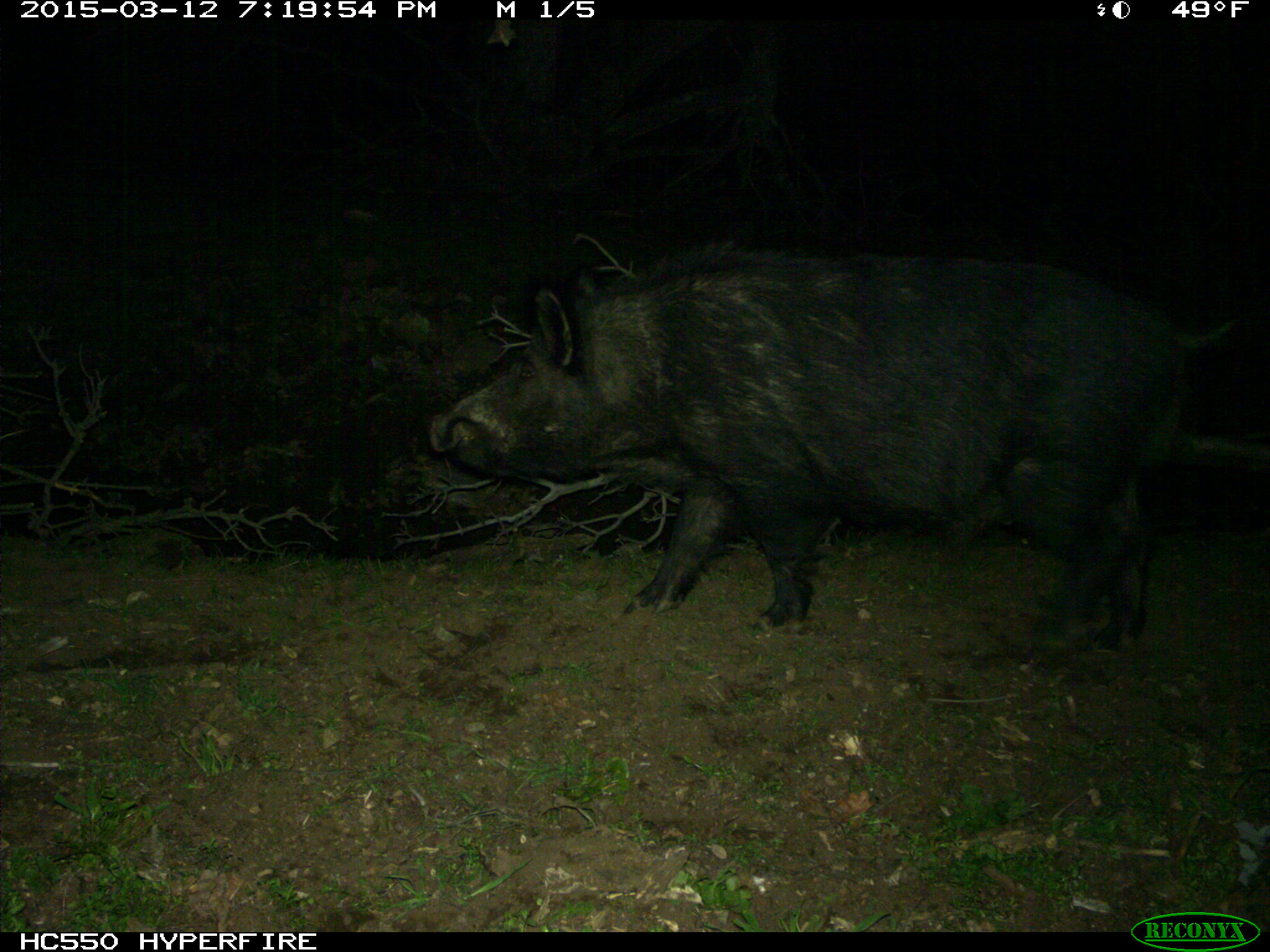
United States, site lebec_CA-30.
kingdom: Animalia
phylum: Chordata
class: Mammalia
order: Artiodactyla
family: Suidae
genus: Sus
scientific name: Sus scrofa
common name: wild boar